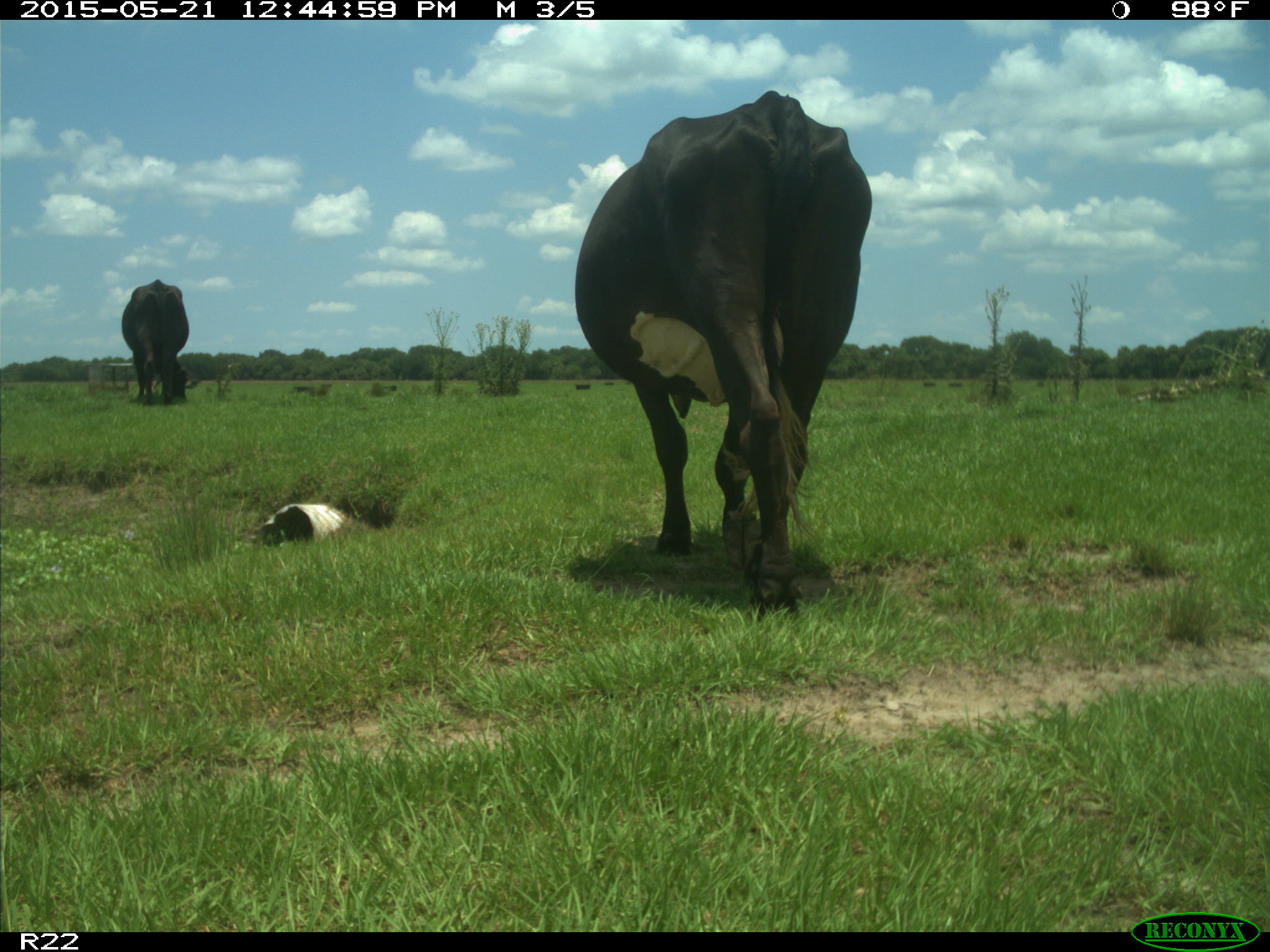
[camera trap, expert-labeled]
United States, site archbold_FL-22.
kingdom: Animalia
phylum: Chordata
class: Mammalia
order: Artiodactyla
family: Bovidae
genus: Bos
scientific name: Bos taurus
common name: domestic cow